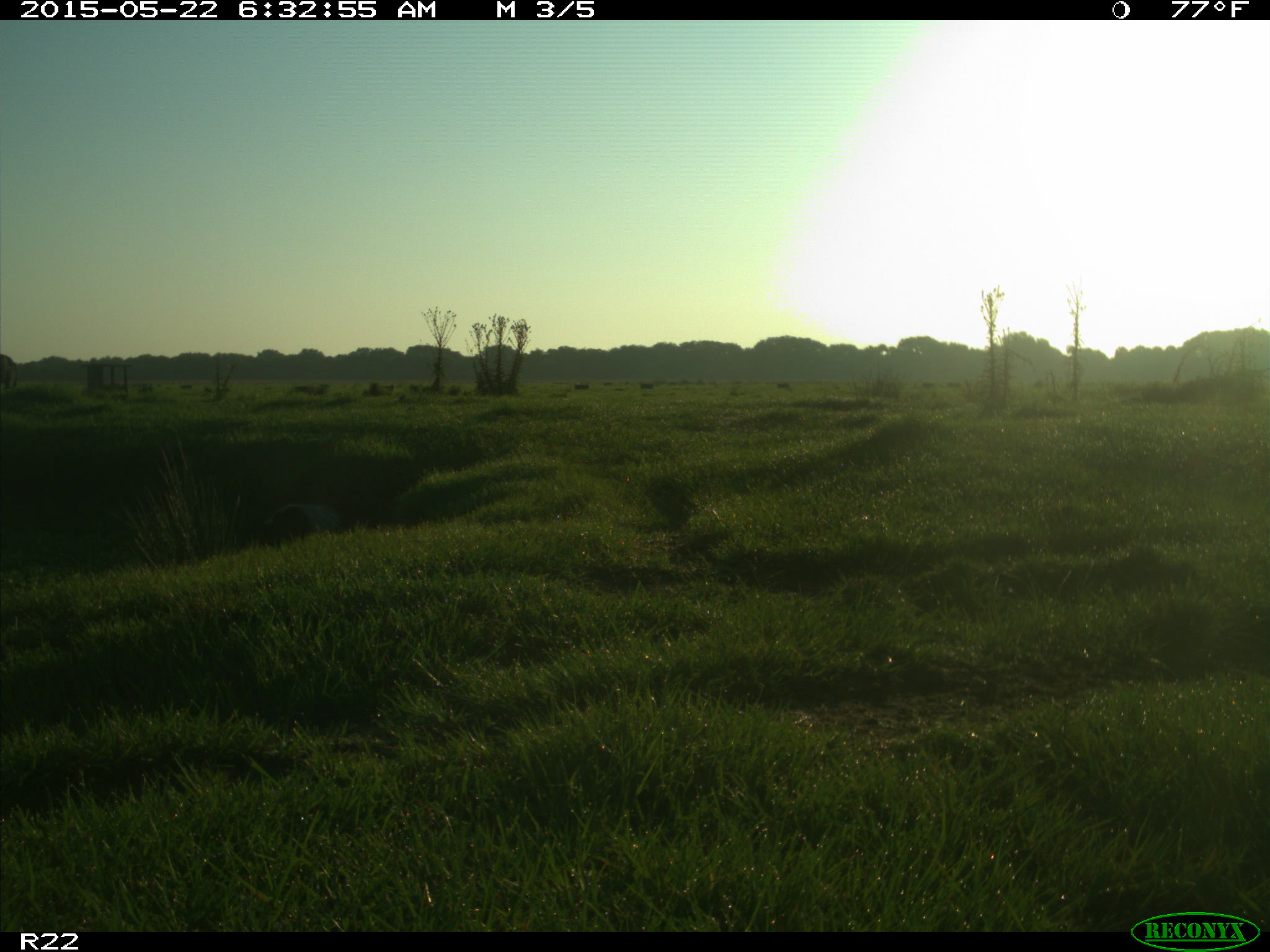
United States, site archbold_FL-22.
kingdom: Animalia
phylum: Chordata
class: Mammalia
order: Artiodactyla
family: Bovidae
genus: Bos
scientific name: Bos taurus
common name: domestic cow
Bos taurus (domestic cow).